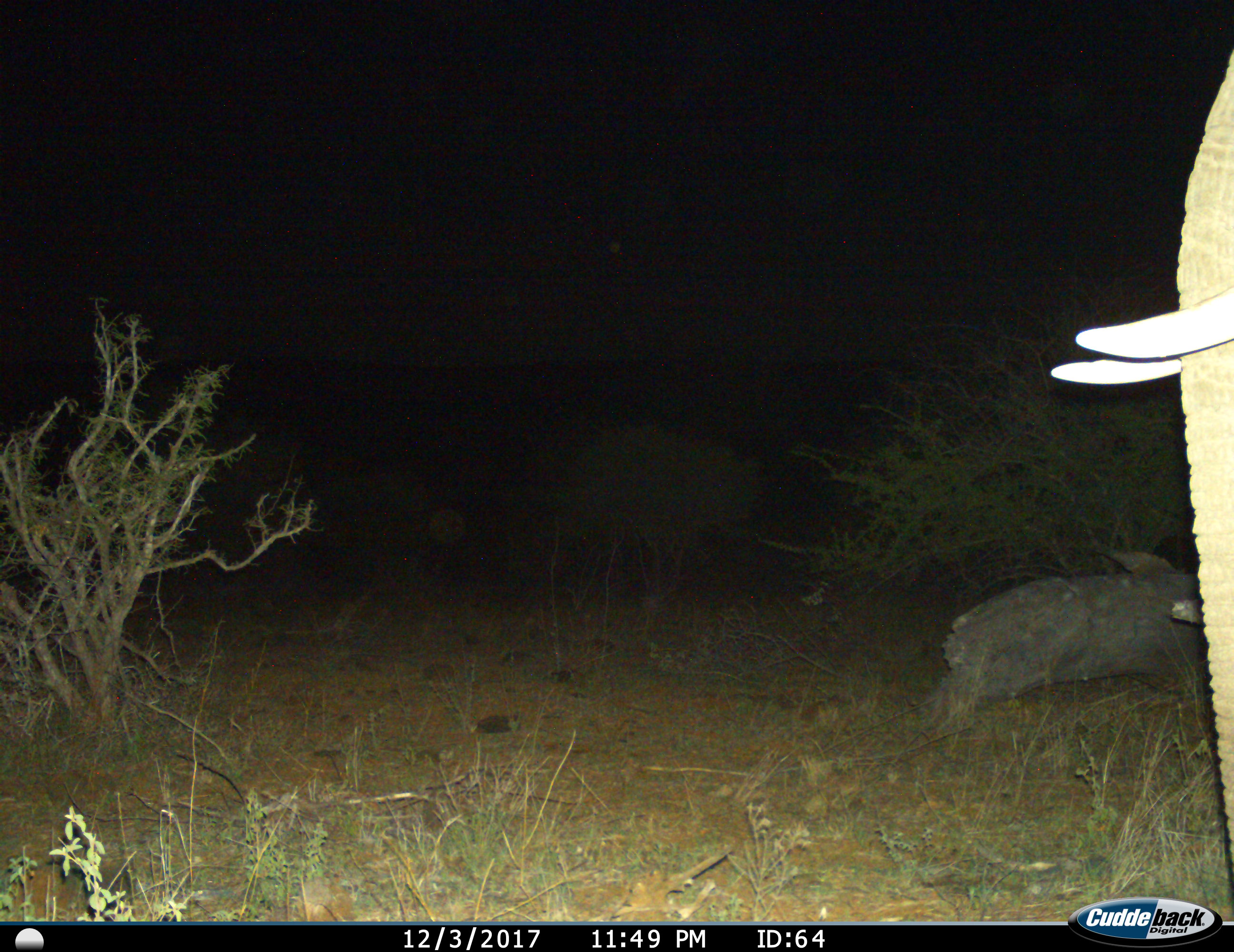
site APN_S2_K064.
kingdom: Animalia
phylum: Chordata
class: Mammalia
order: Proboscidea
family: Elephantidae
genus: Loxodonta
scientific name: Loxodonta africana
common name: african bush elephant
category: elephant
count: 1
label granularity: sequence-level